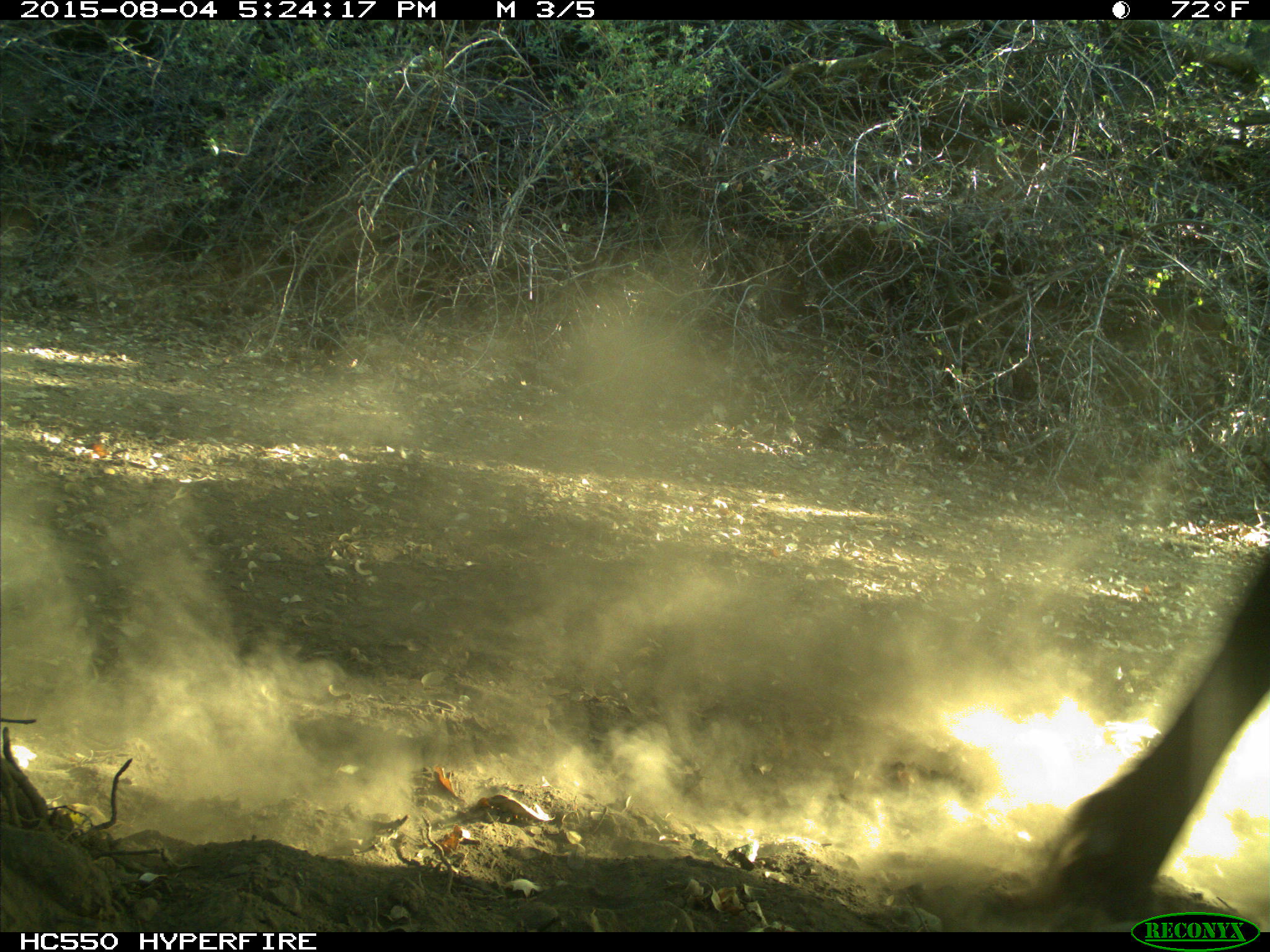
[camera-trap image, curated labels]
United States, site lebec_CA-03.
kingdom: Animalia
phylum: Chordata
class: Mammalia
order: Artiodactyla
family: Bovidae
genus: Bos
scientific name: Bos taurus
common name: domestic cow